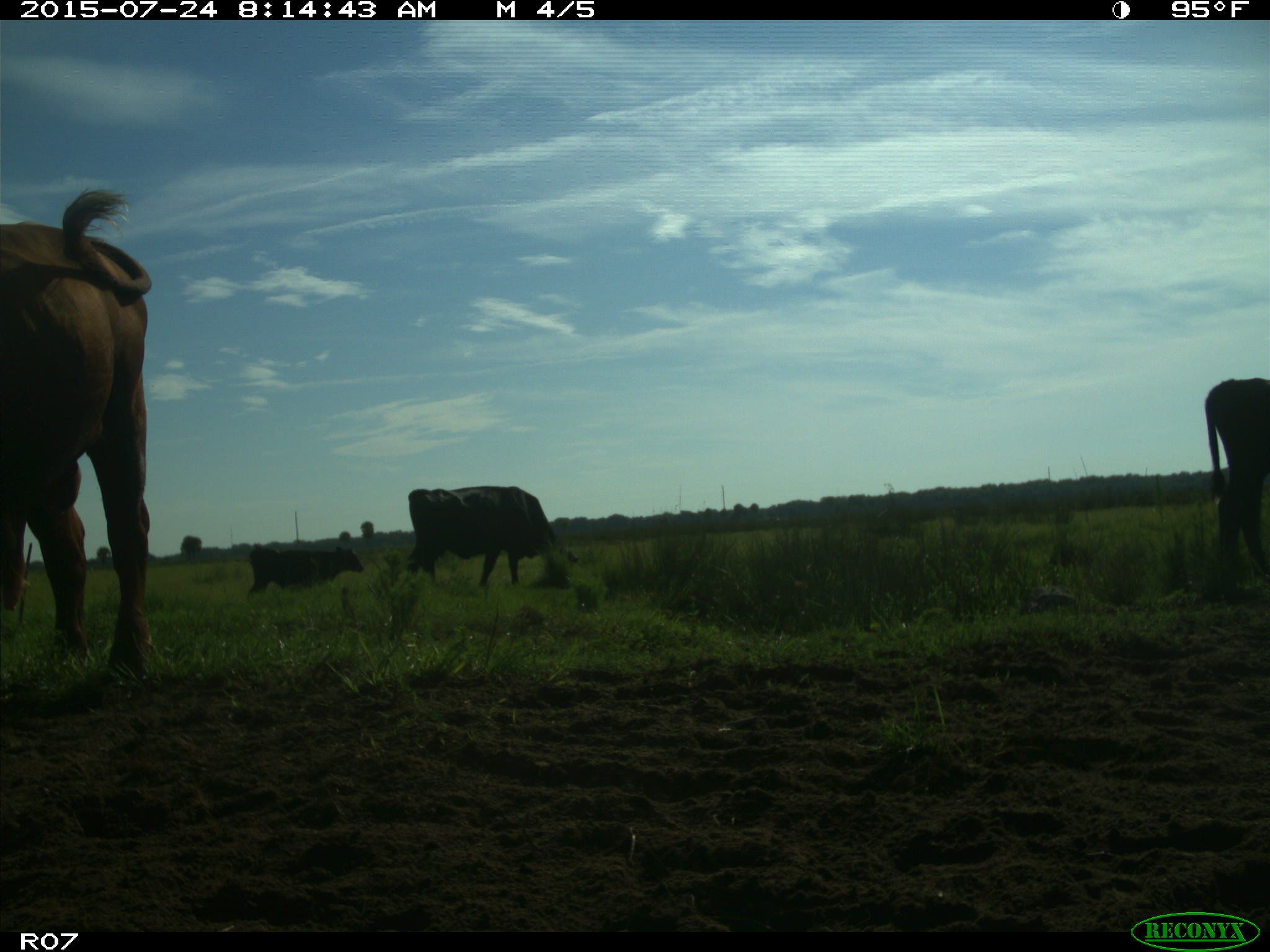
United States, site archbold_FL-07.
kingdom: Animalia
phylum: Chordata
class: Mammalia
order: Artiodactyla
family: Bovidae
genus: Bos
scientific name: Bos taurus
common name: domestic cow